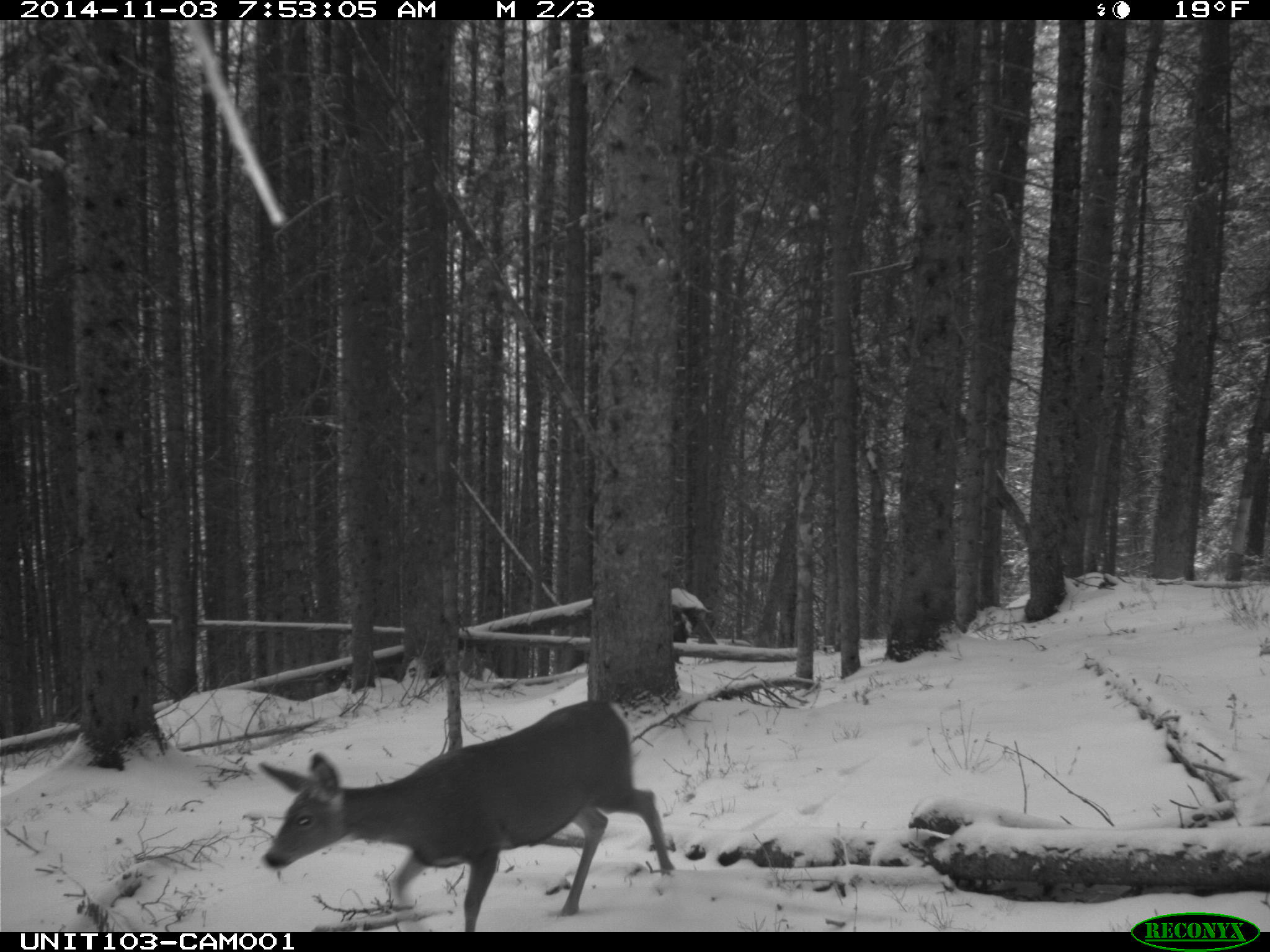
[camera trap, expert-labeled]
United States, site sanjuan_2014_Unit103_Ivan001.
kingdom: Animalia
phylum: Chordata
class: Mammalia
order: Artiodactyla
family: Cervidae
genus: Odocoileus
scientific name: Odocoileus hemionus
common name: mule deer